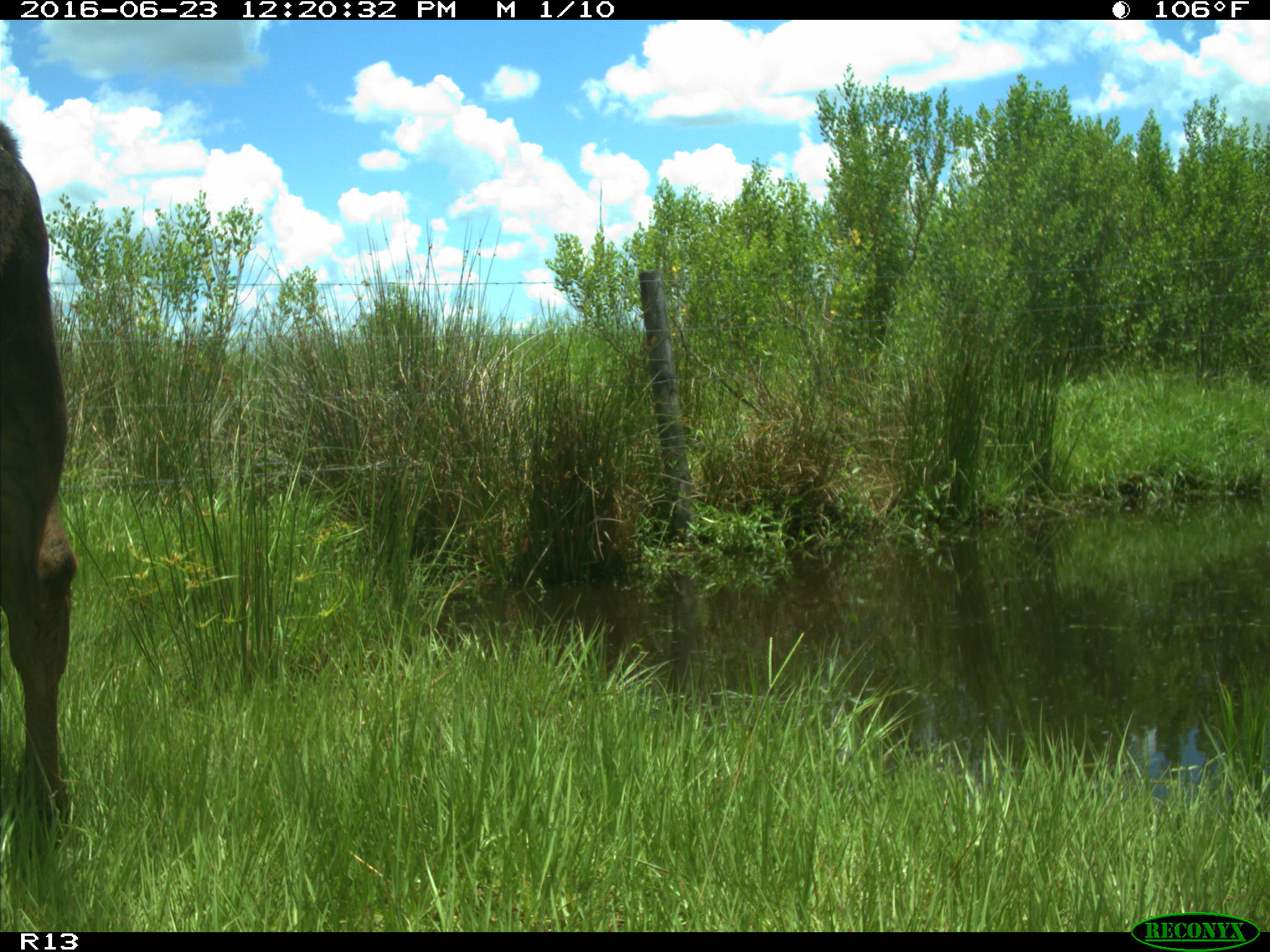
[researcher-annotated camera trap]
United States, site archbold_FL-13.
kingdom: Animalia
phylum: Chordata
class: Mammalia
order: Artiodactyla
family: Bovidae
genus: Bos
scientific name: Bos taurus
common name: domestic cow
Bos taurus (domestic cow).